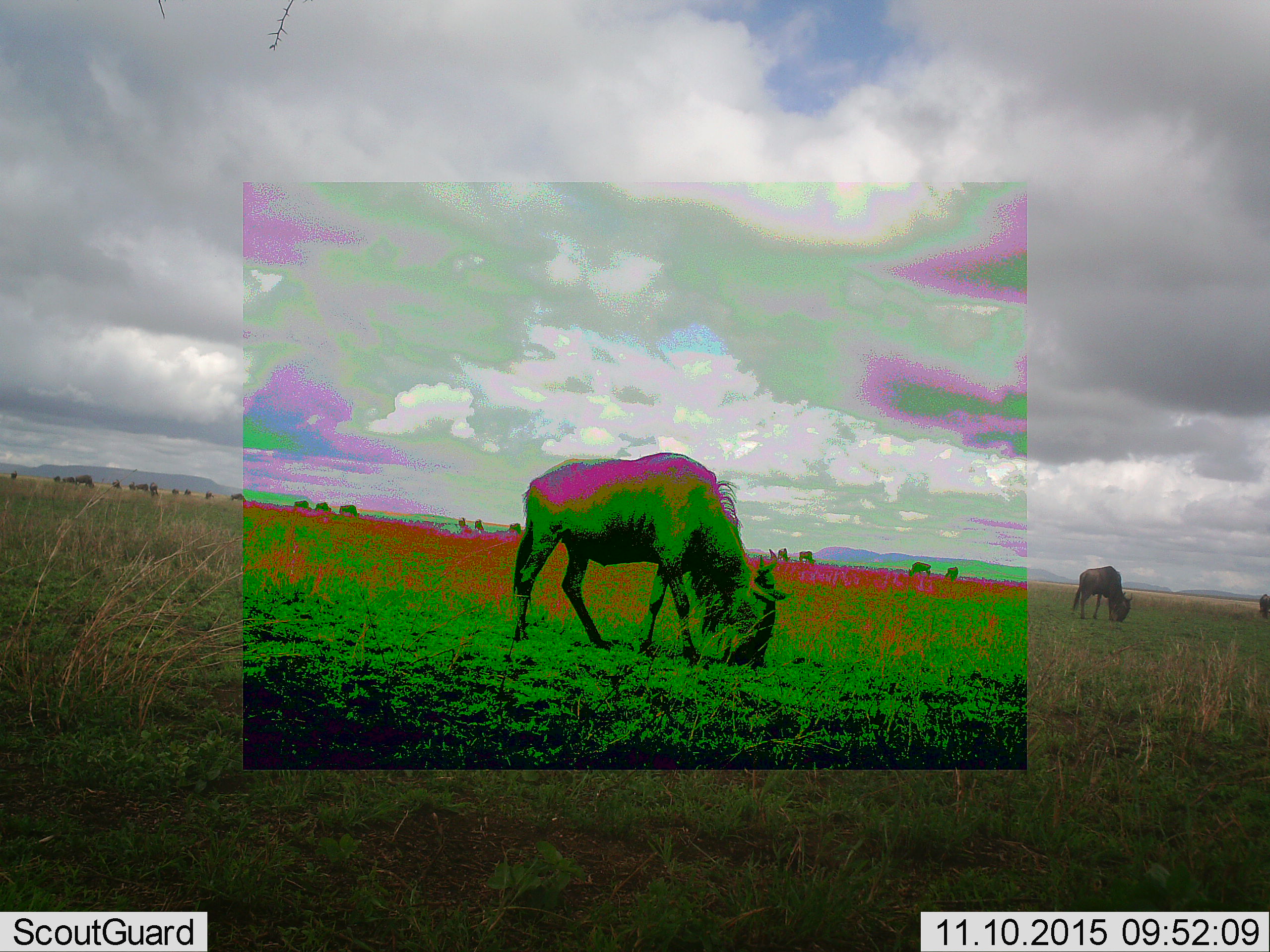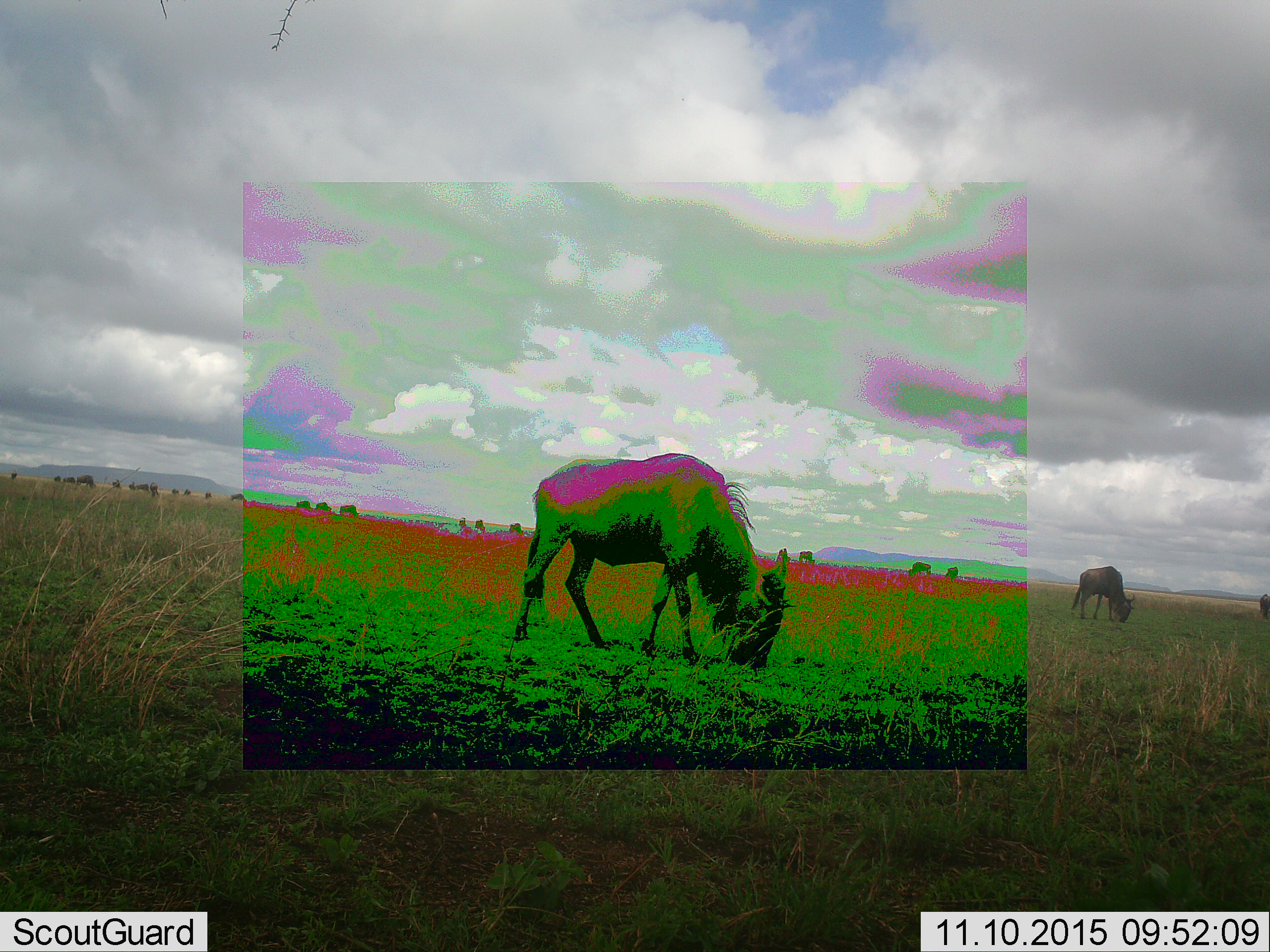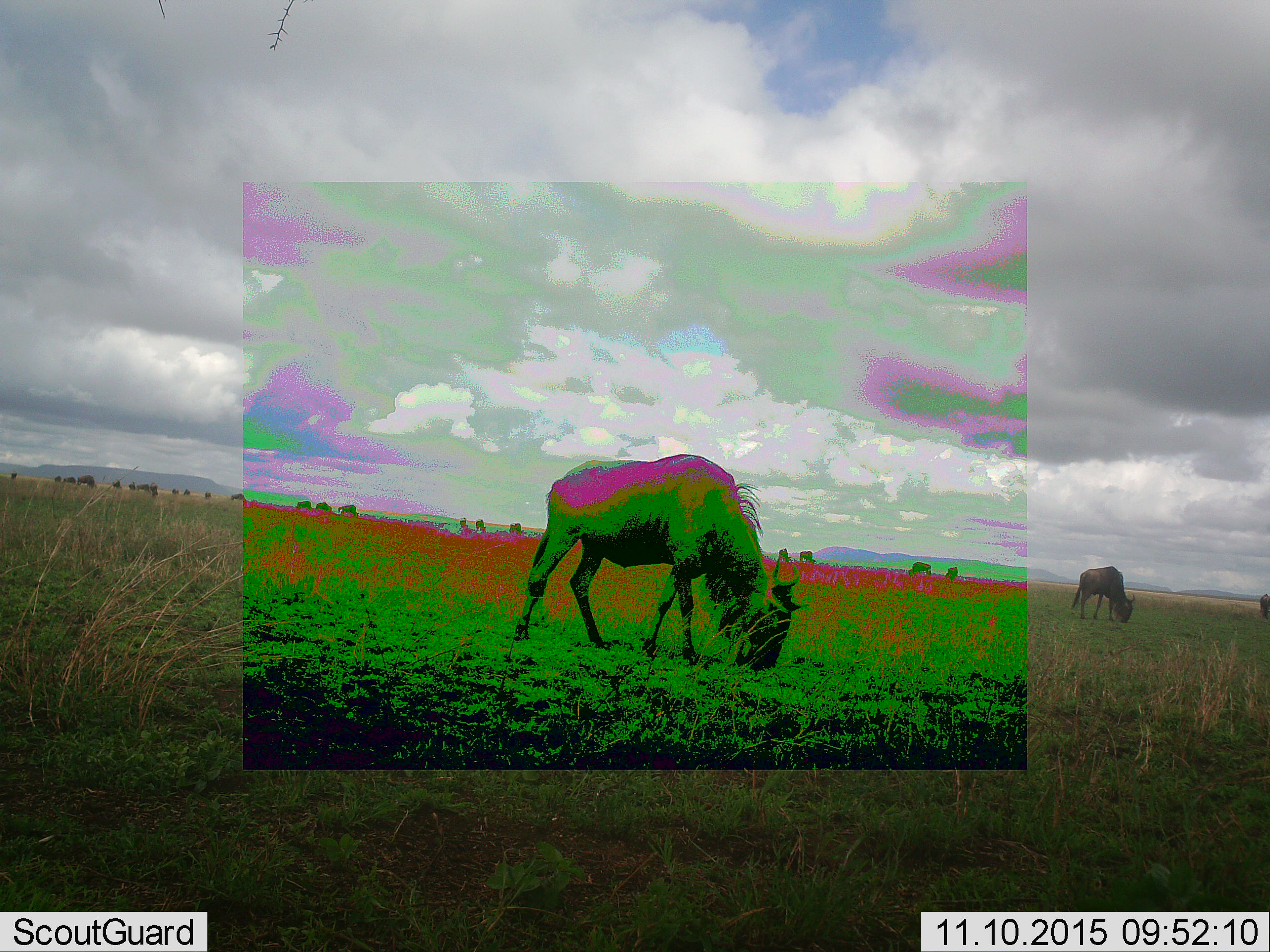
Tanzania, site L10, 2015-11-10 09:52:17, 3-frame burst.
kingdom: Animalia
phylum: Chordata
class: Mammalia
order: Artiodactyla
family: Bovidae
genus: Connochaetes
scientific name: Connochaetes taurinus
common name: blue wildebeest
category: wildebeest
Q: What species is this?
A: Wildebeest (blue wildebeest) (Connochaetes taurinus).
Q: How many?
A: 11-50.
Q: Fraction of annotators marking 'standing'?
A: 33%.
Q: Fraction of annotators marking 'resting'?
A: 0%.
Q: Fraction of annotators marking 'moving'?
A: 22%.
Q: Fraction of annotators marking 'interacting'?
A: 0%.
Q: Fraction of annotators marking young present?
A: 0%.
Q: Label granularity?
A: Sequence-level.